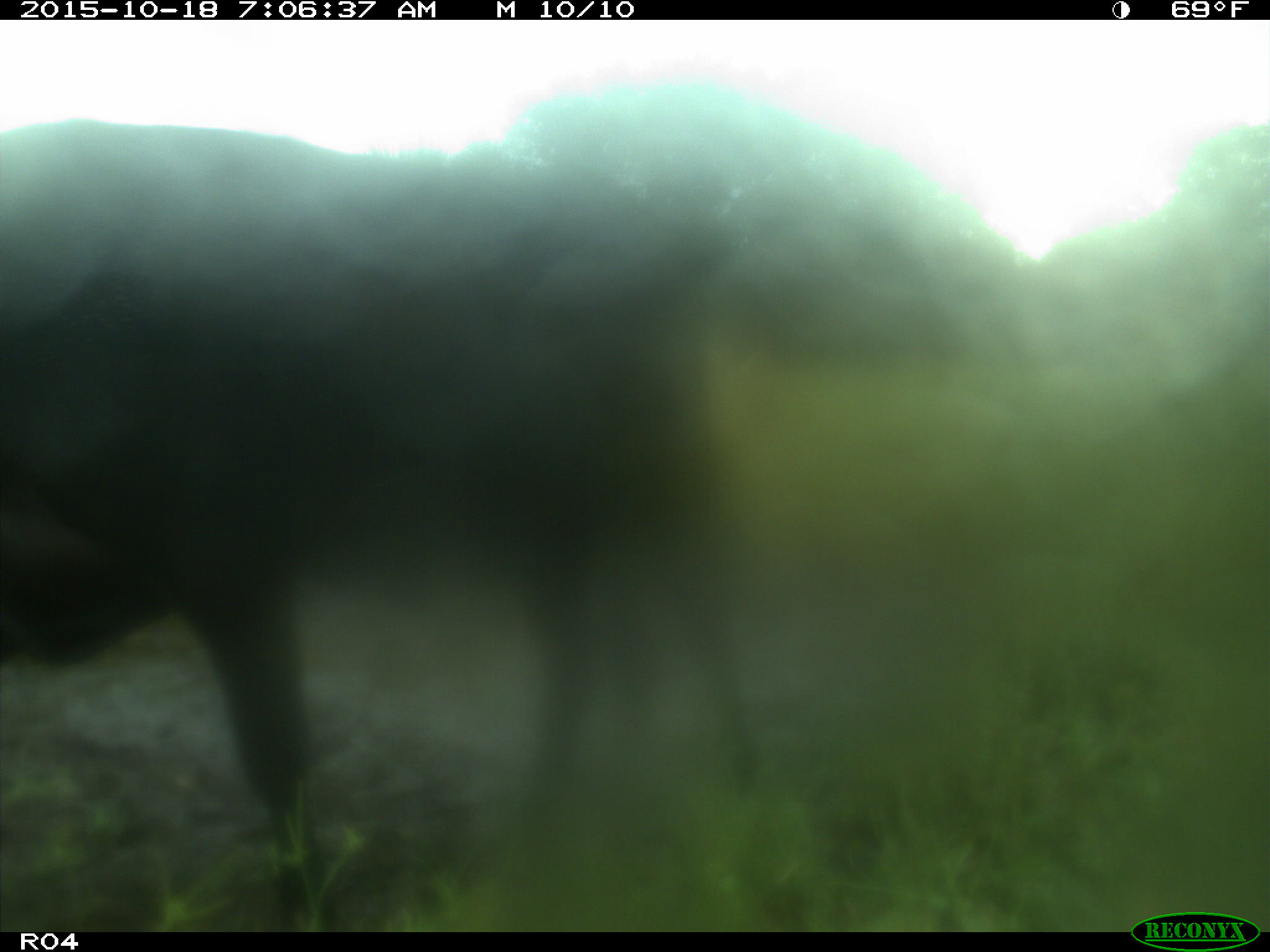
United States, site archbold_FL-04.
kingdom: Animalia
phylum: Chordata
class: Mammalia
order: Artiodactyla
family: Bovidae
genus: Bos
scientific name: Bos taurus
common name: domestic cow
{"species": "Bos taurus (domestic cow)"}